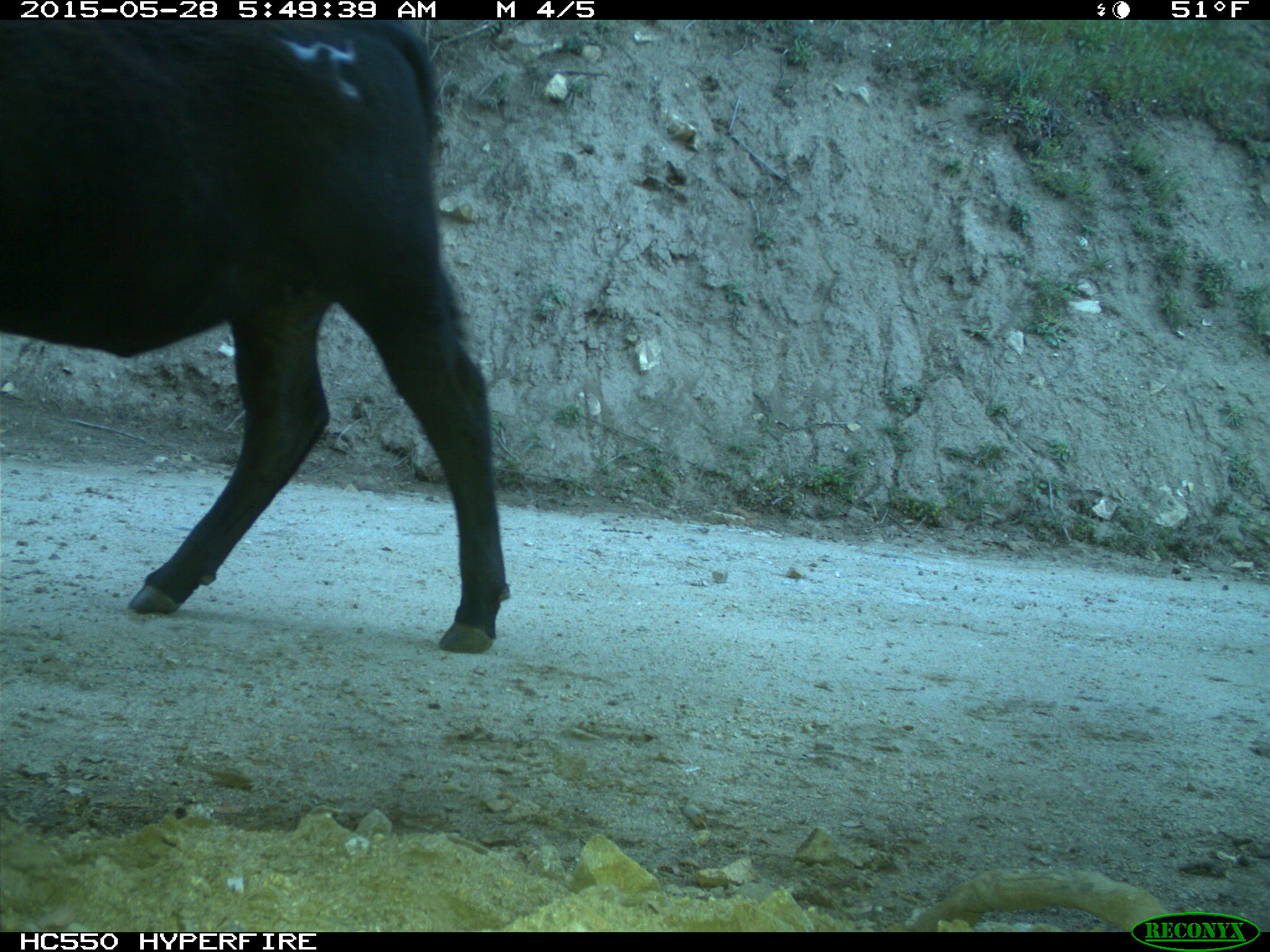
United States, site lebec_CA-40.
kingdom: Animalia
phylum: Chordata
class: Mammalia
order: Artiodactyla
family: Bovidae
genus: Bos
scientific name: Bos taurus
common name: domestic cow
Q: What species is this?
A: Bos taurus (domestic cow).